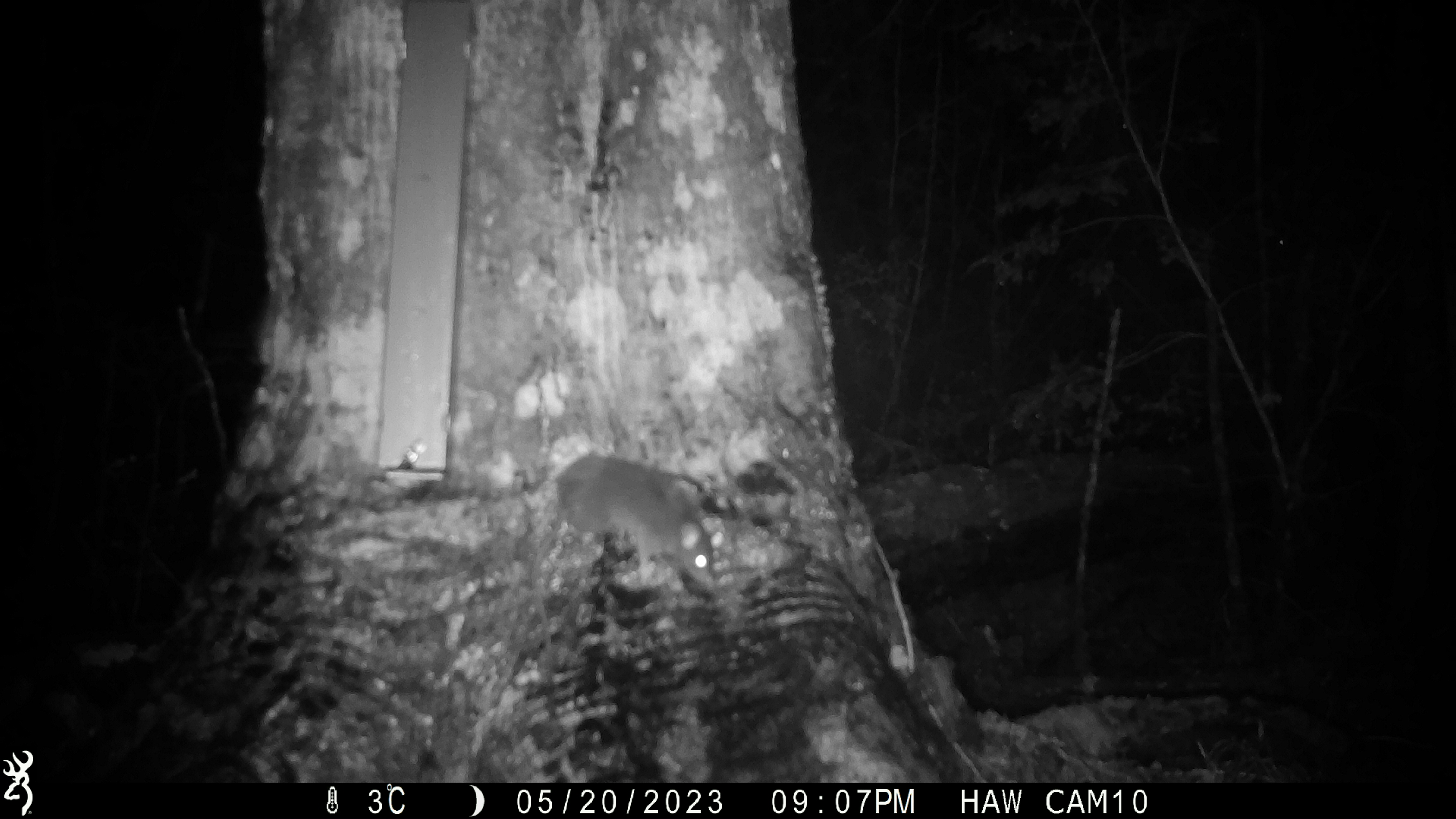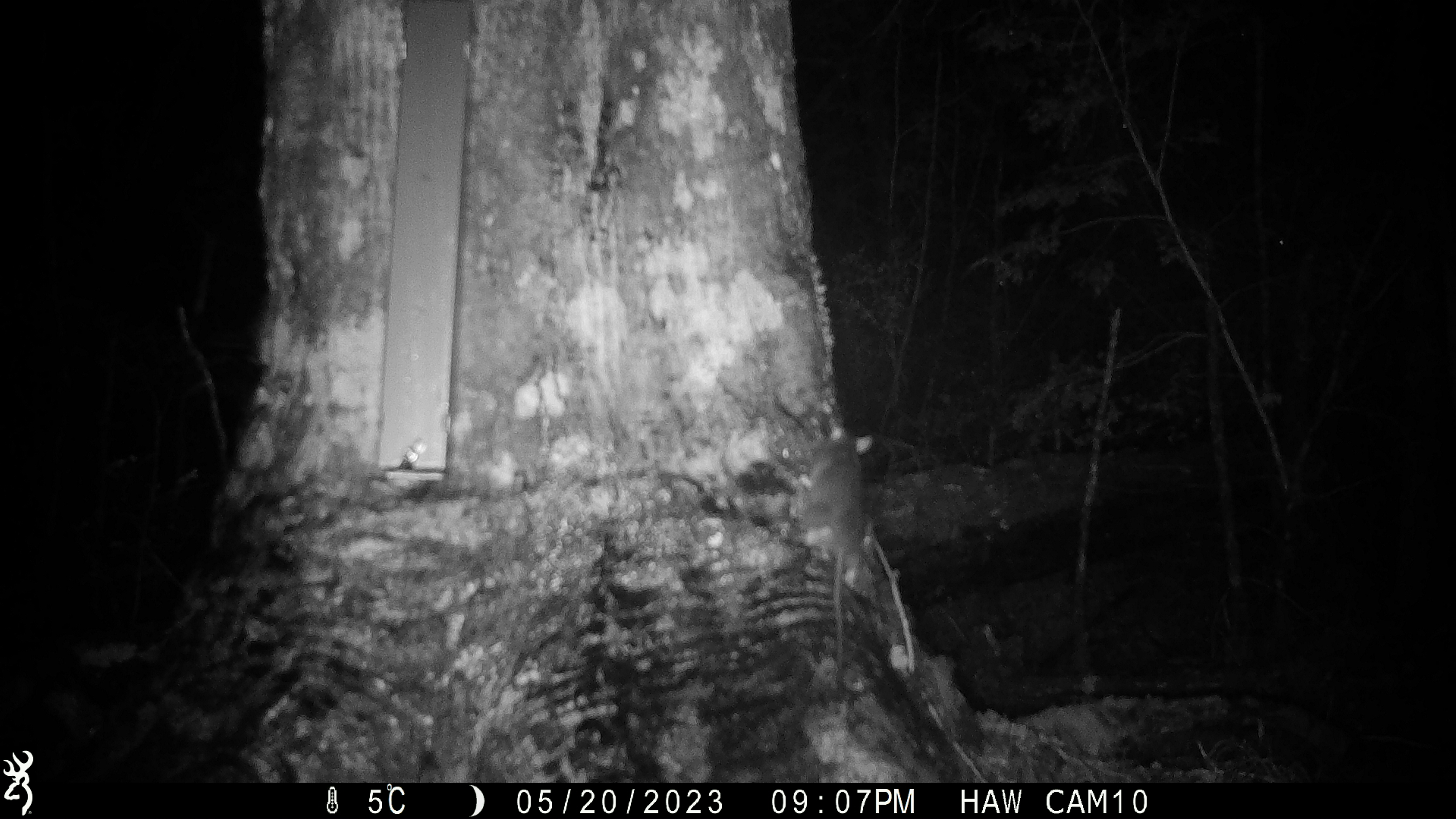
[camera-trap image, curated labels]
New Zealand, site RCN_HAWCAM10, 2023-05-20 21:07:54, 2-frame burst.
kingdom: Animalia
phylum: Chordata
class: Mammalia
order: Rodentia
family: Muridae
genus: Rattus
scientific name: Rattus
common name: rat